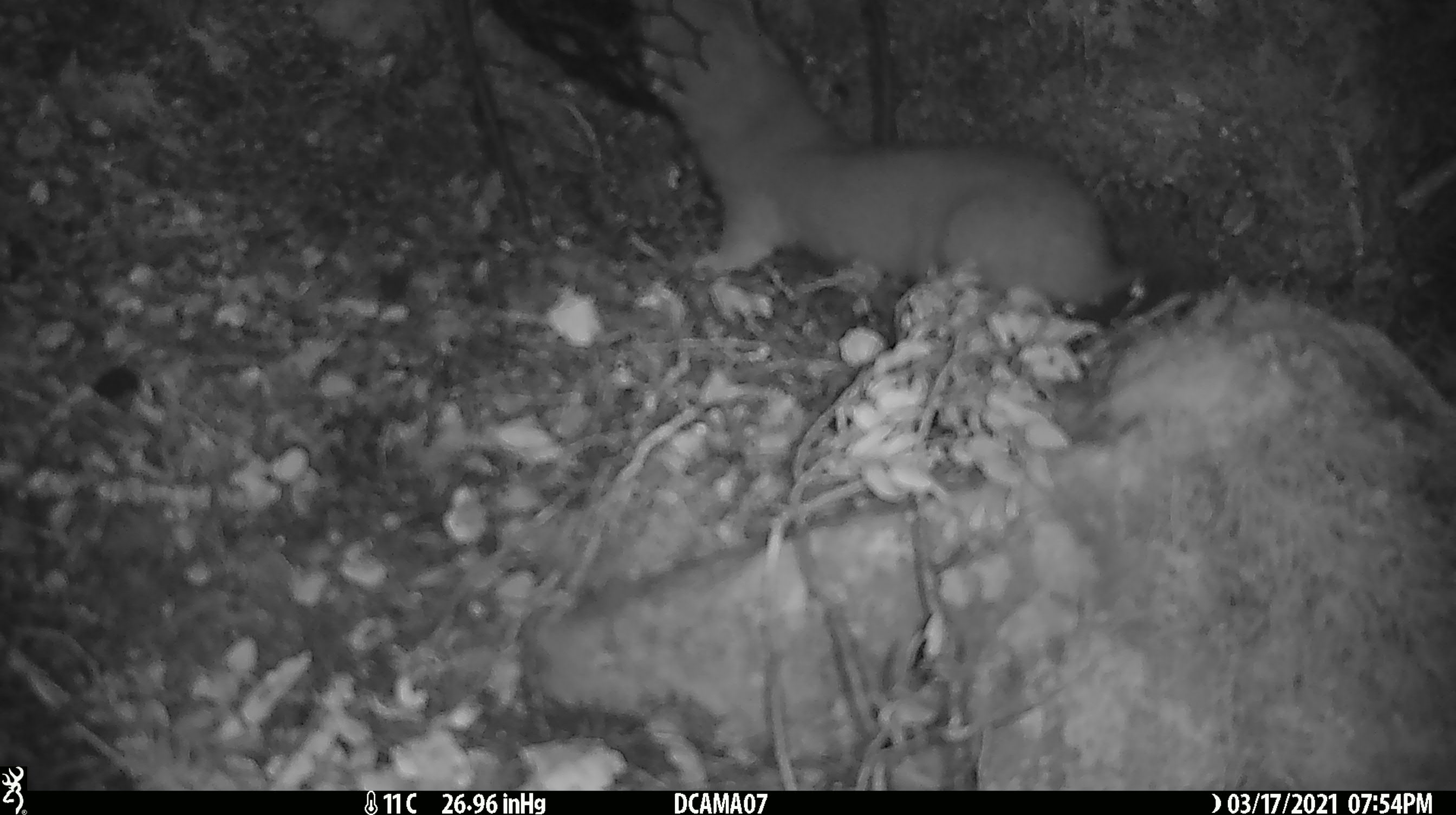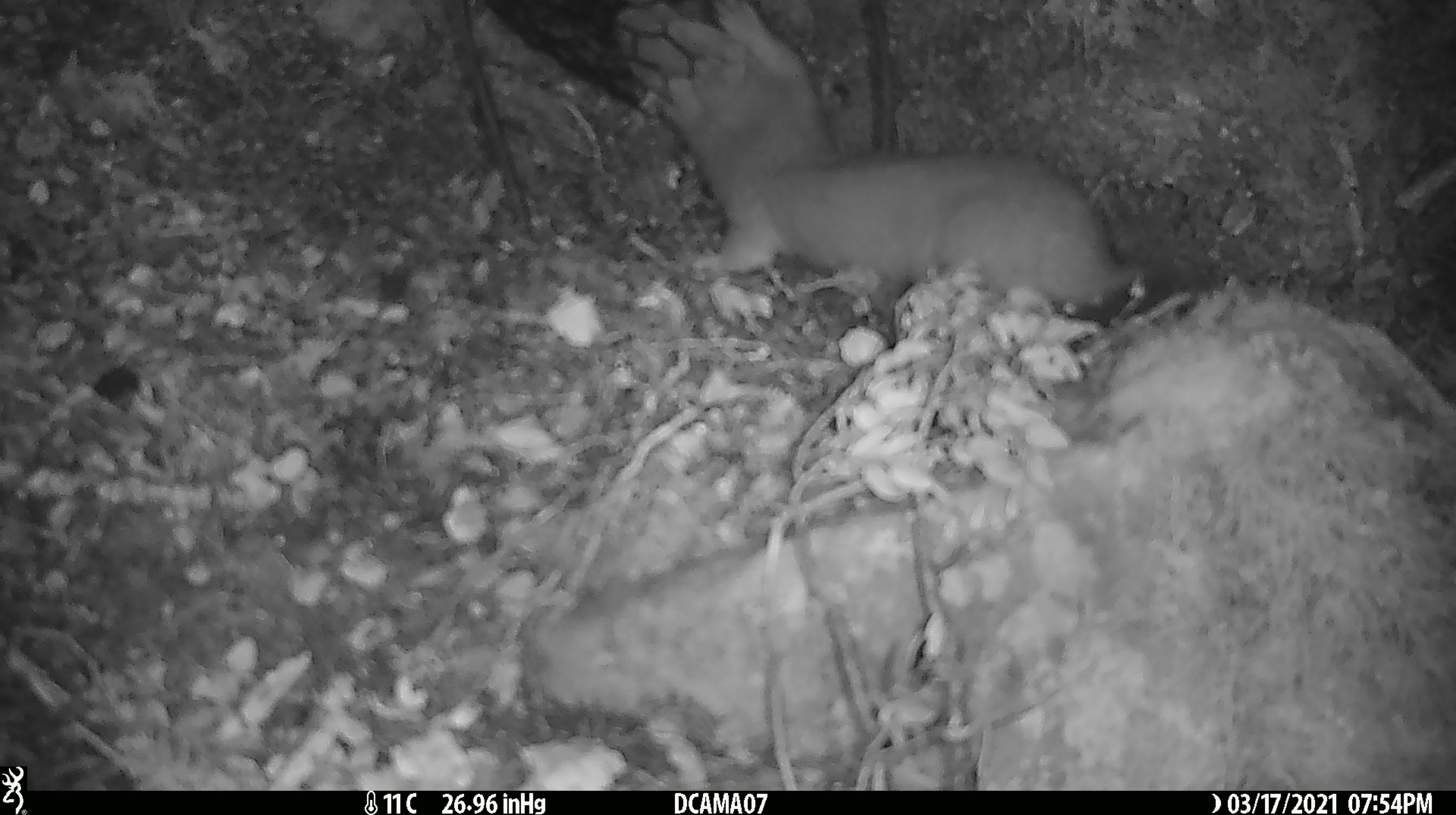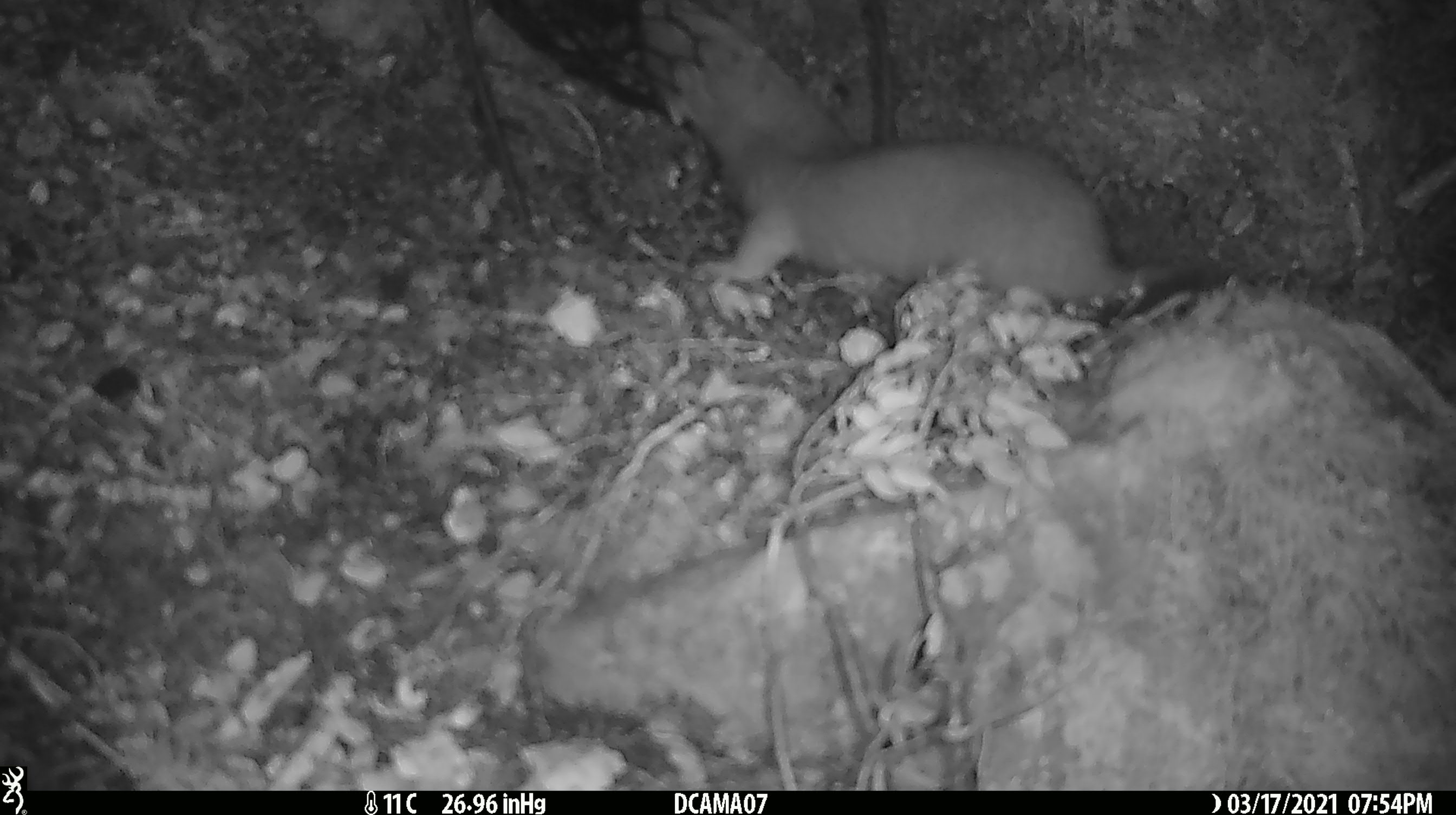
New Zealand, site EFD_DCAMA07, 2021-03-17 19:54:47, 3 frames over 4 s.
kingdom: Animalia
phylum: Chordata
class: Mammalia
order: Carnivora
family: Mustelidae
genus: Mustela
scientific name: Mustela erminea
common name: stoat